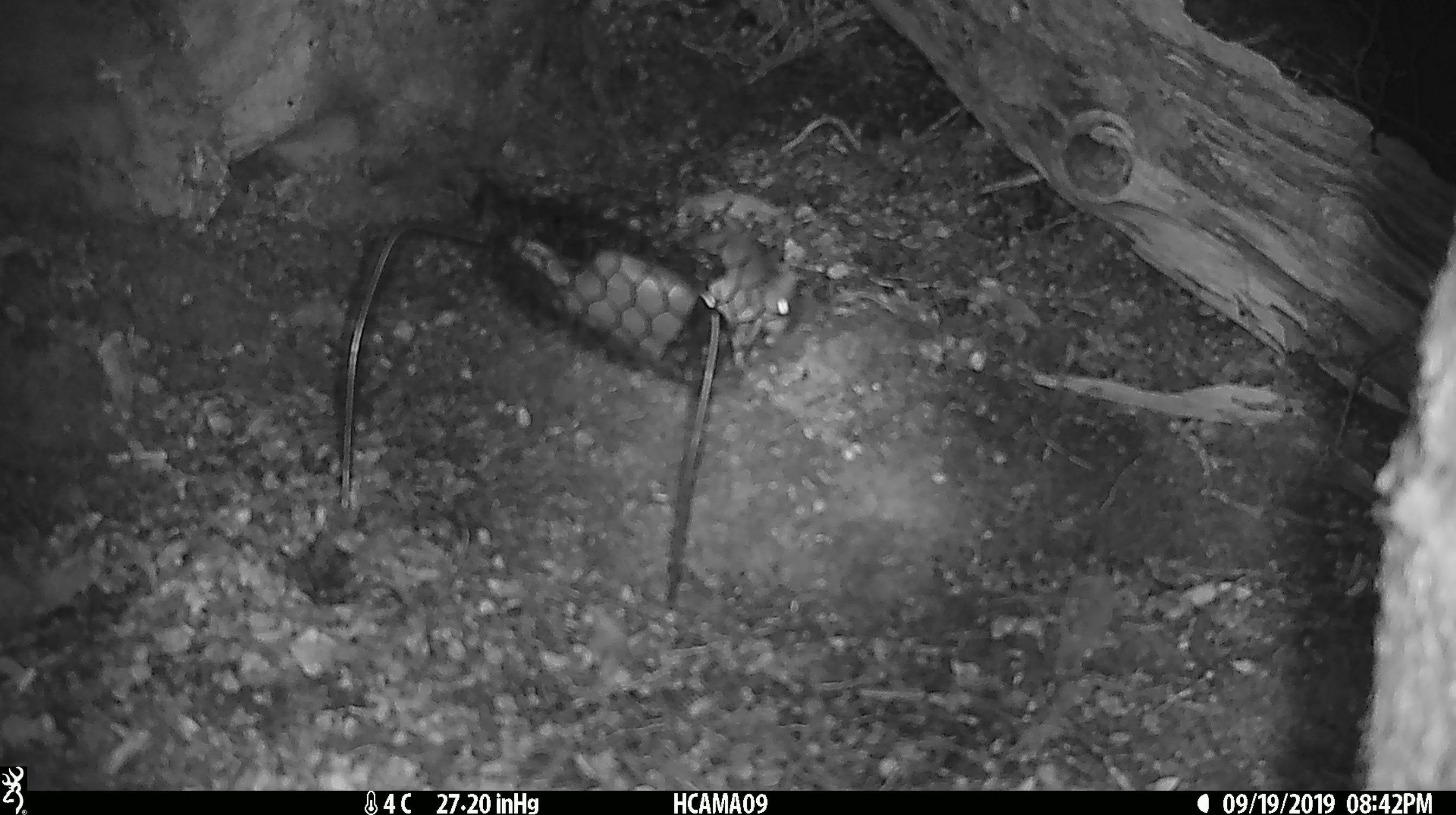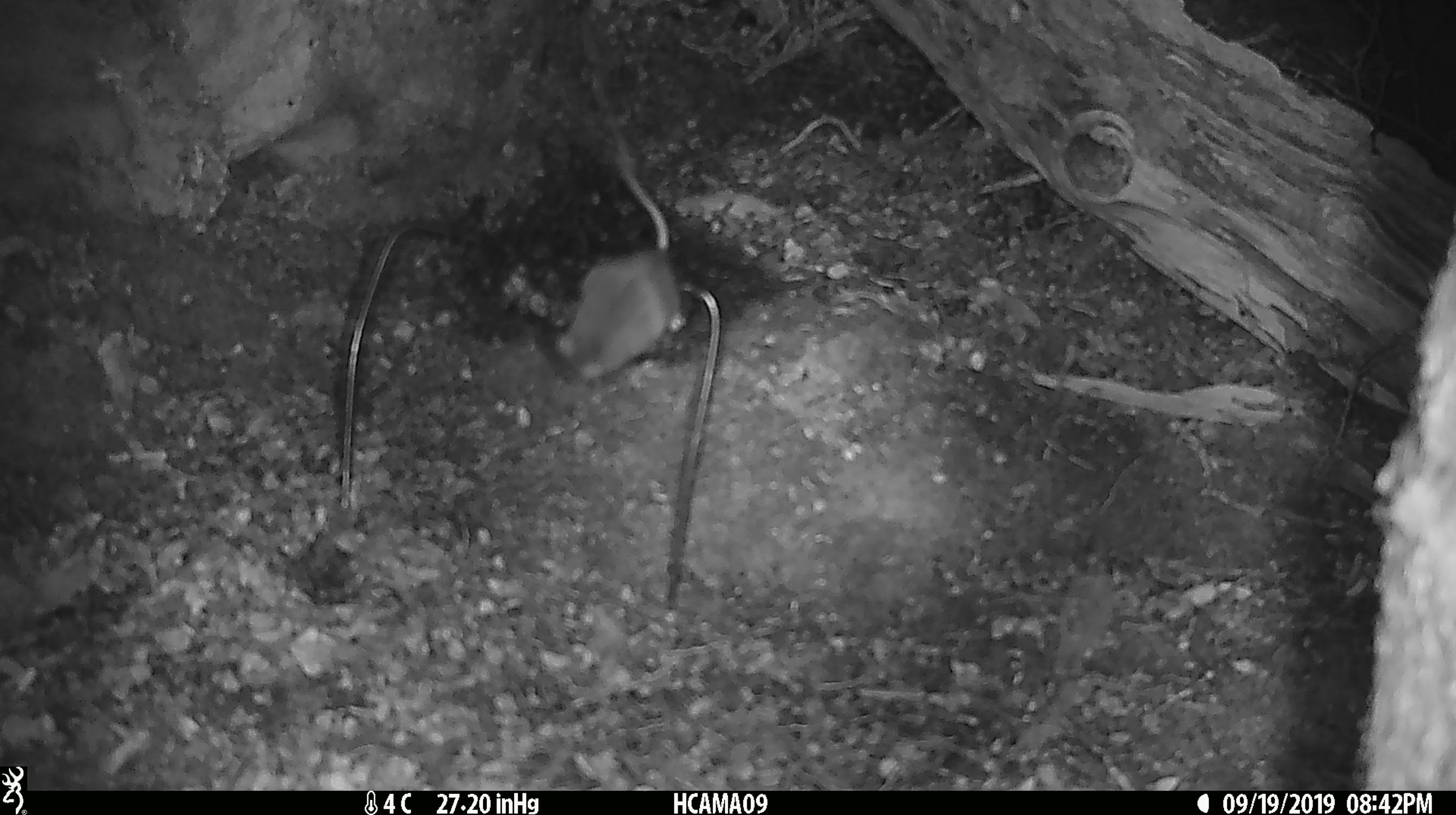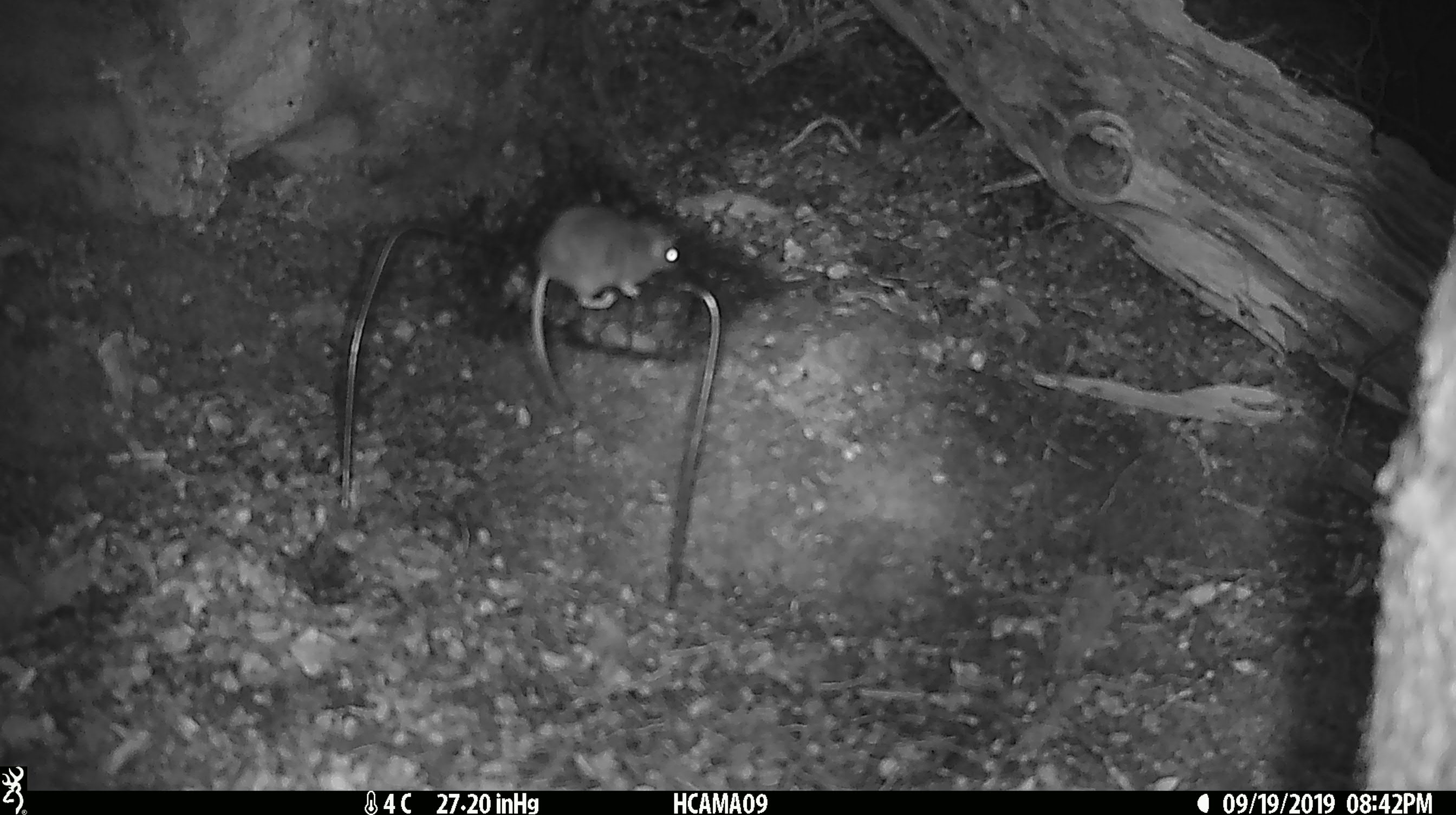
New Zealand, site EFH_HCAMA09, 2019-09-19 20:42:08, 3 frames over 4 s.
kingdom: Animalia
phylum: Chordata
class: Mammalia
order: Rodentia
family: Muridae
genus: Mus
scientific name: Mus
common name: mouse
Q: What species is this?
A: Mouse (Mus).